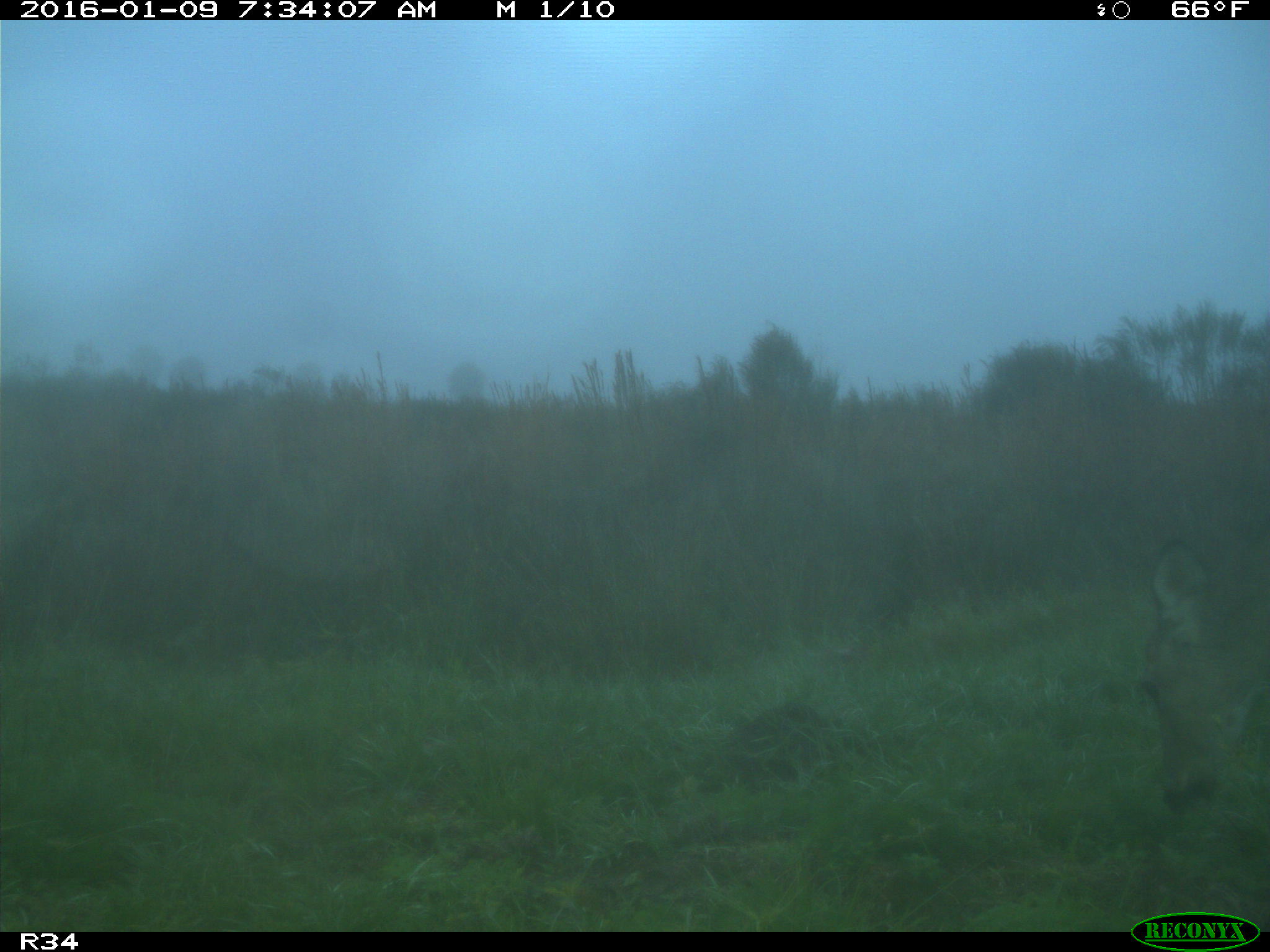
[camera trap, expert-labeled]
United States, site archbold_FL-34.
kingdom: Animalia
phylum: Chordata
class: Mammalia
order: Artiodactyla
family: Cervidae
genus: Odocoileus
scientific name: Odocoileus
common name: deer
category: unidentified deer